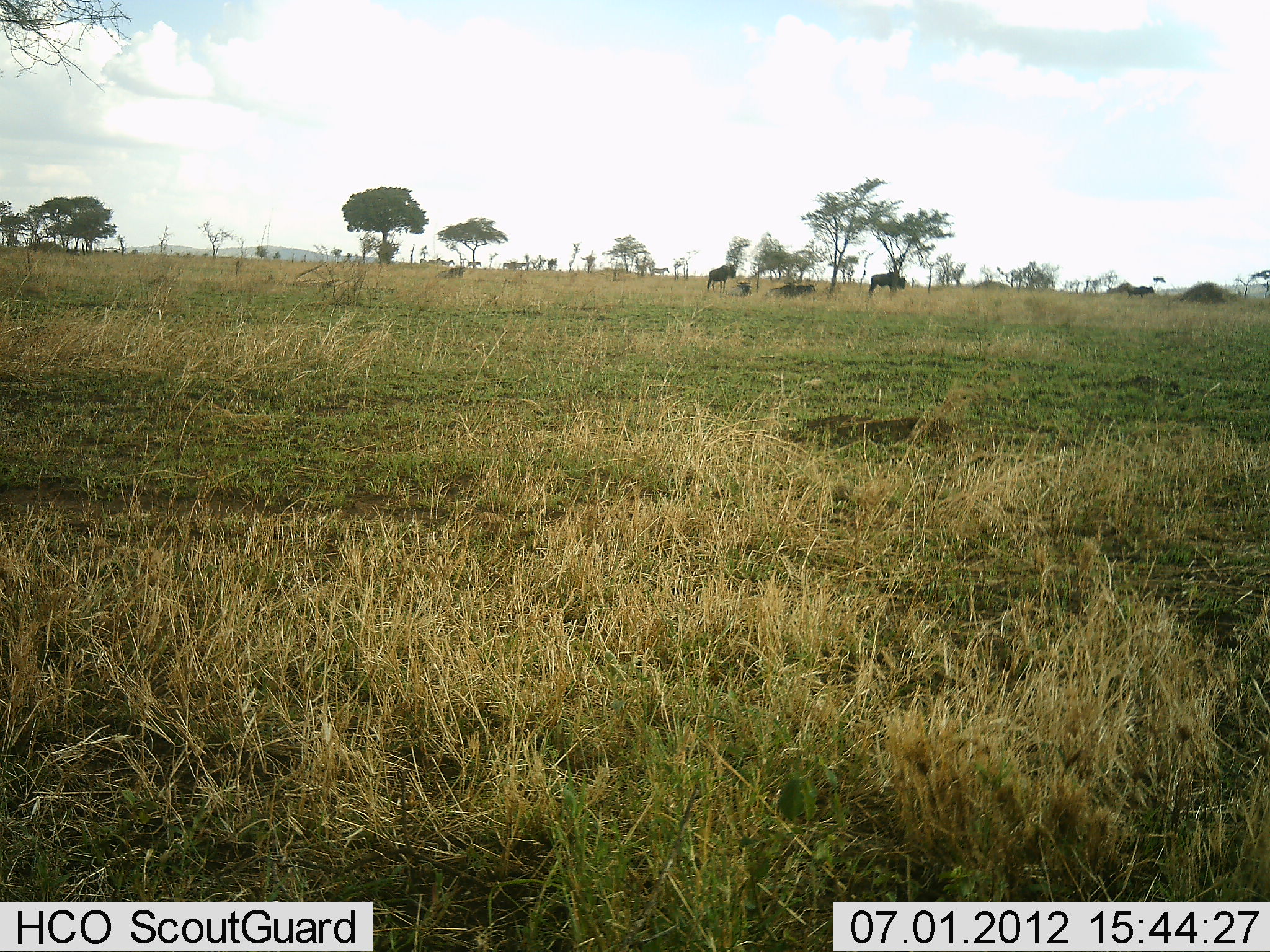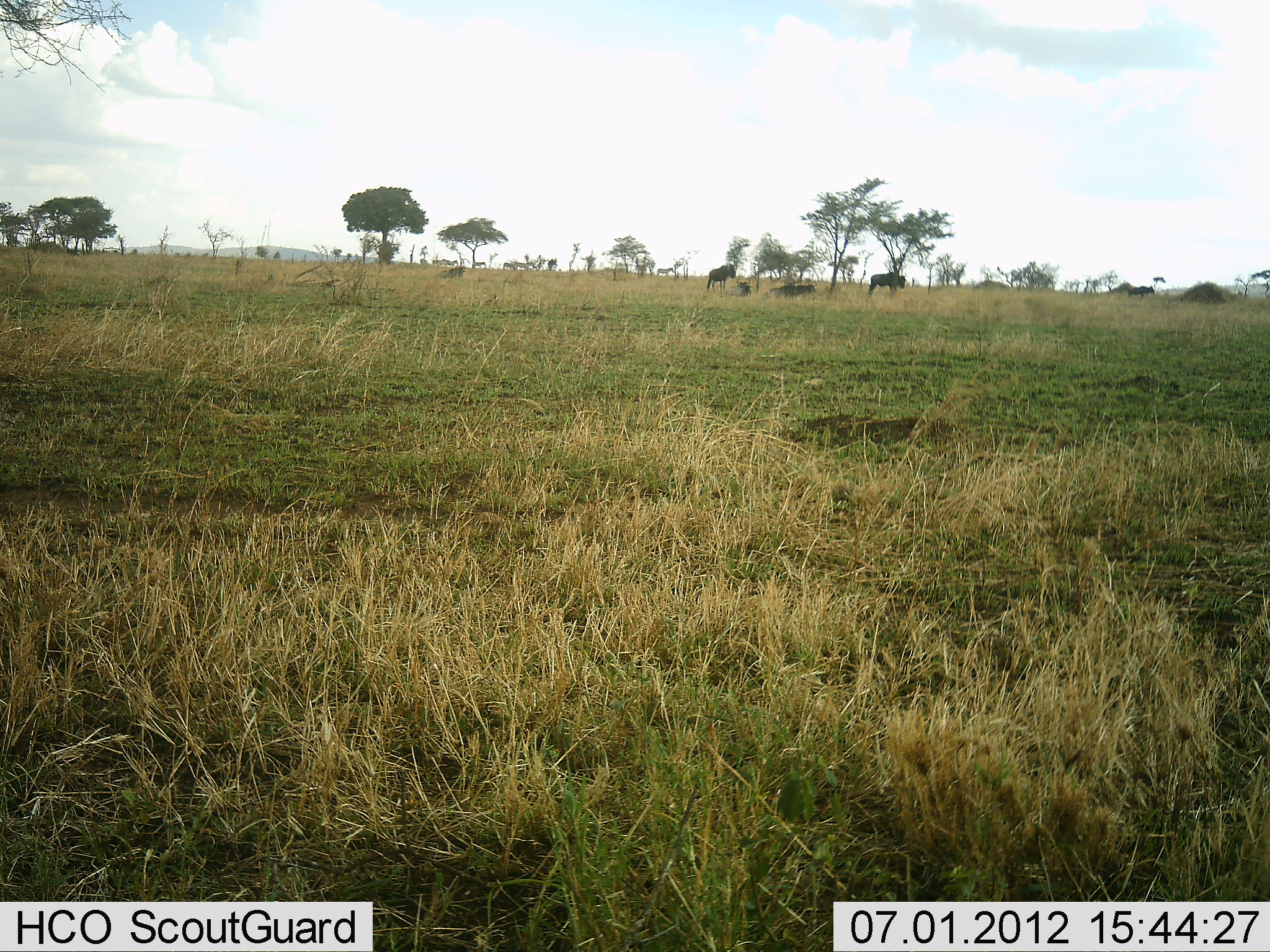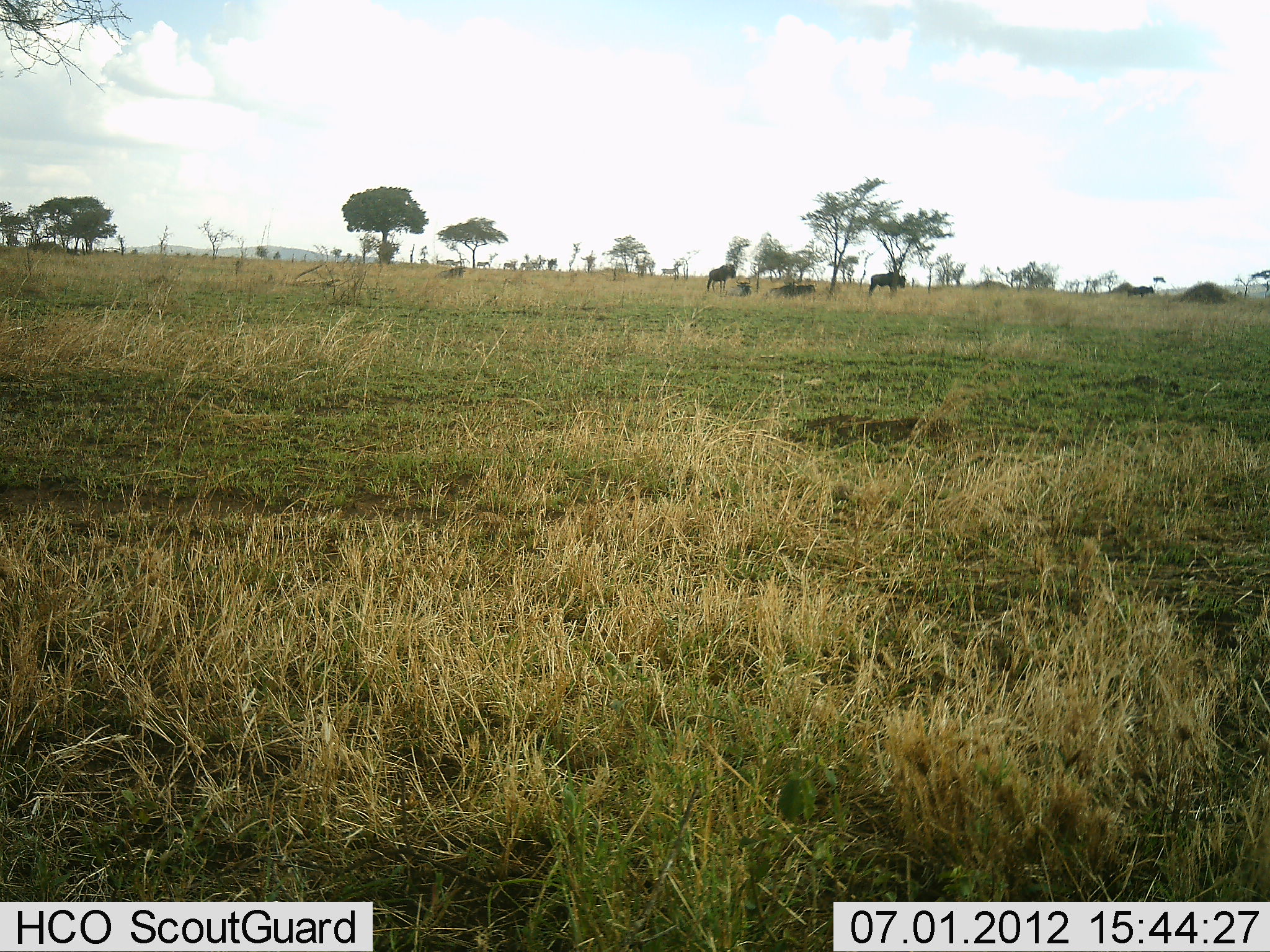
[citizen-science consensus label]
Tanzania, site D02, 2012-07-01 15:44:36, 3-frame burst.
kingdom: Animalia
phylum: Chordata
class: Mammalia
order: Artiodactyla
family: Bovidae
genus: Connochaetes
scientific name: Connochaetes taurinus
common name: blue wildebeest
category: wildebeest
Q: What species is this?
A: Wildebeest (blue wildebeest) (Connochaetes taurinus).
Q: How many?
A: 4.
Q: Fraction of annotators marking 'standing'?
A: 80%.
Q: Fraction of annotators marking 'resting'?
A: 60%.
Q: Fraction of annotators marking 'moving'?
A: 20%.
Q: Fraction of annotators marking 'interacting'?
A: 7%.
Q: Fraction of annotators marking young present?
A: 0%.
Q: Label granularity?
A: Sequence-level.